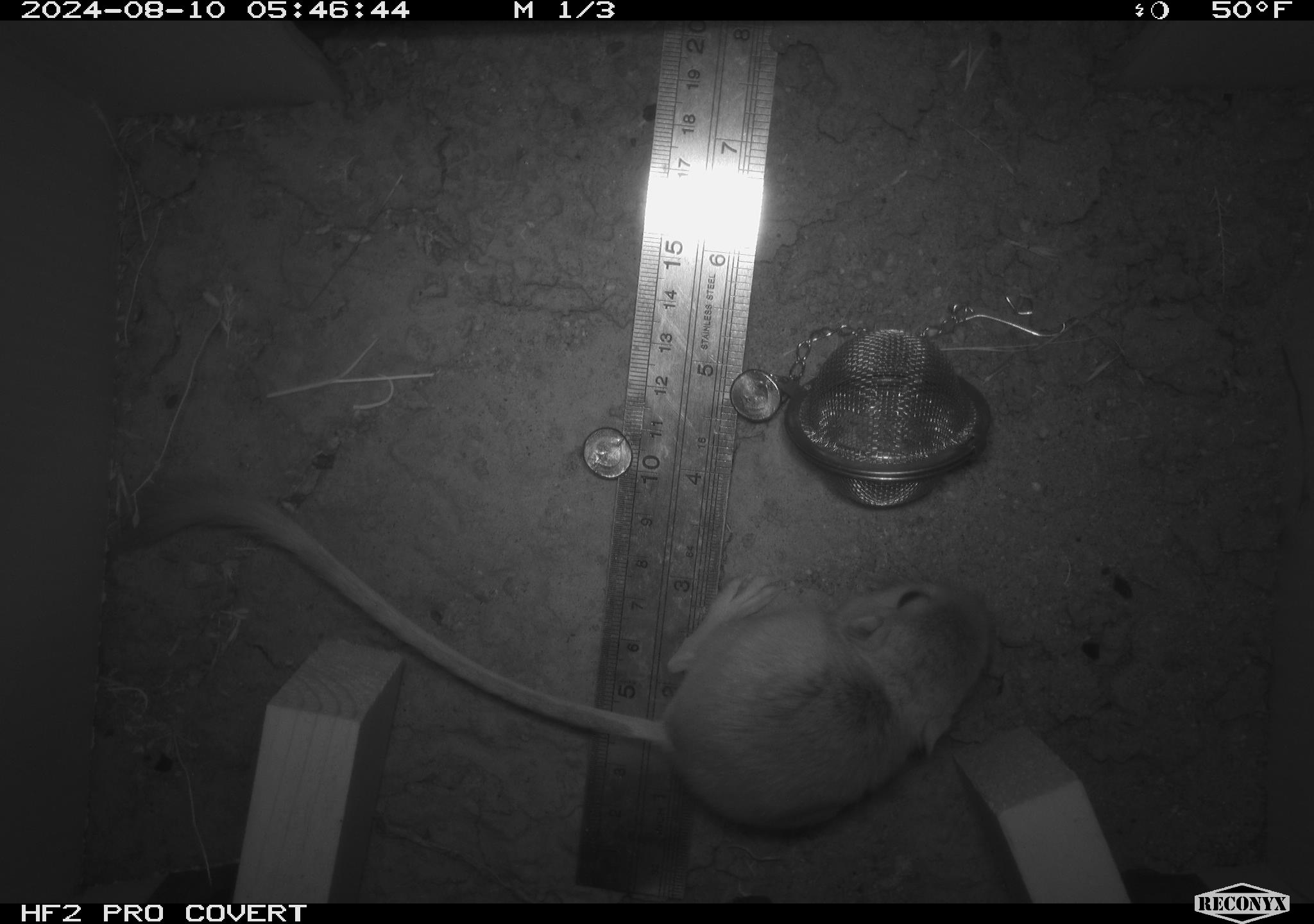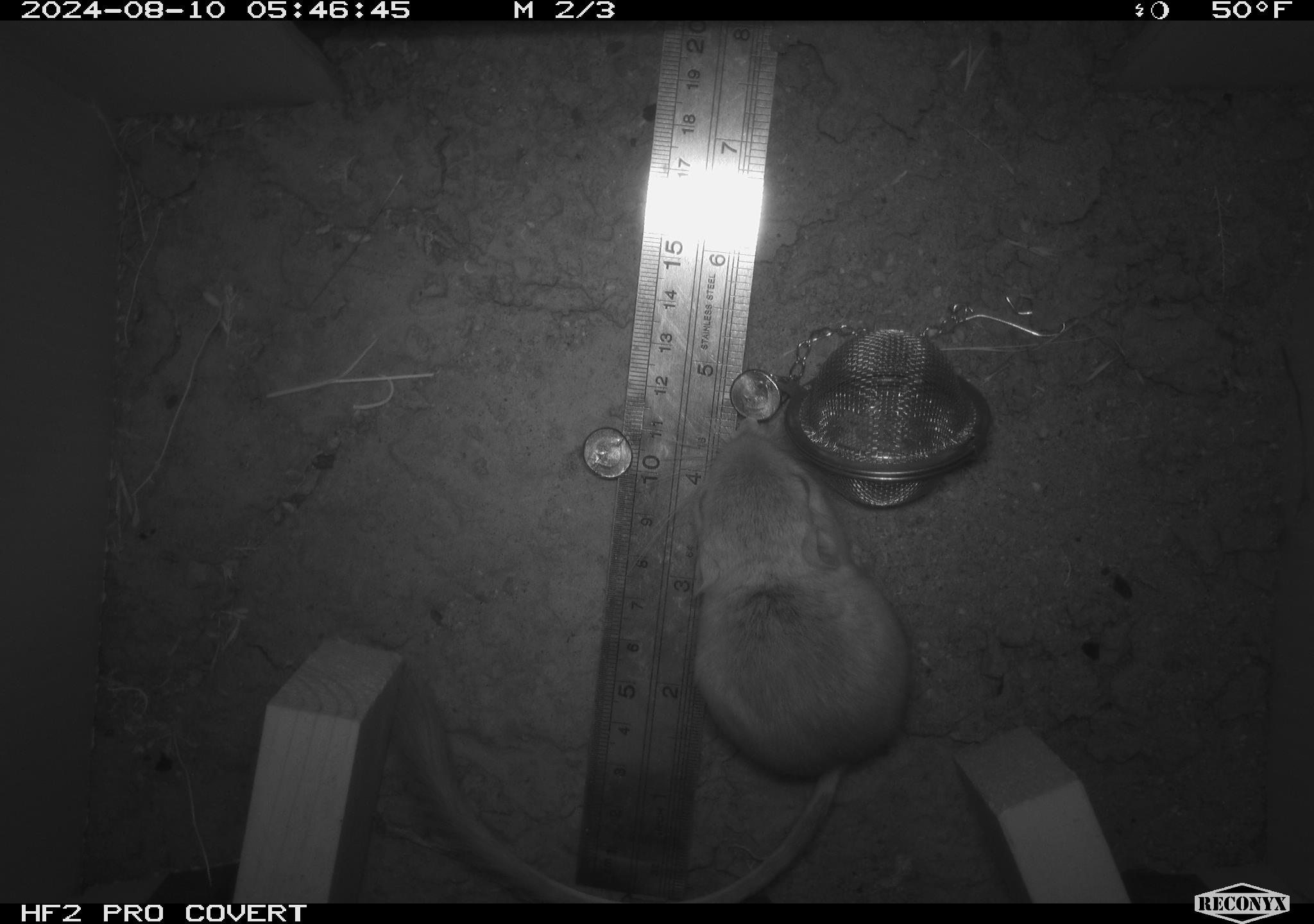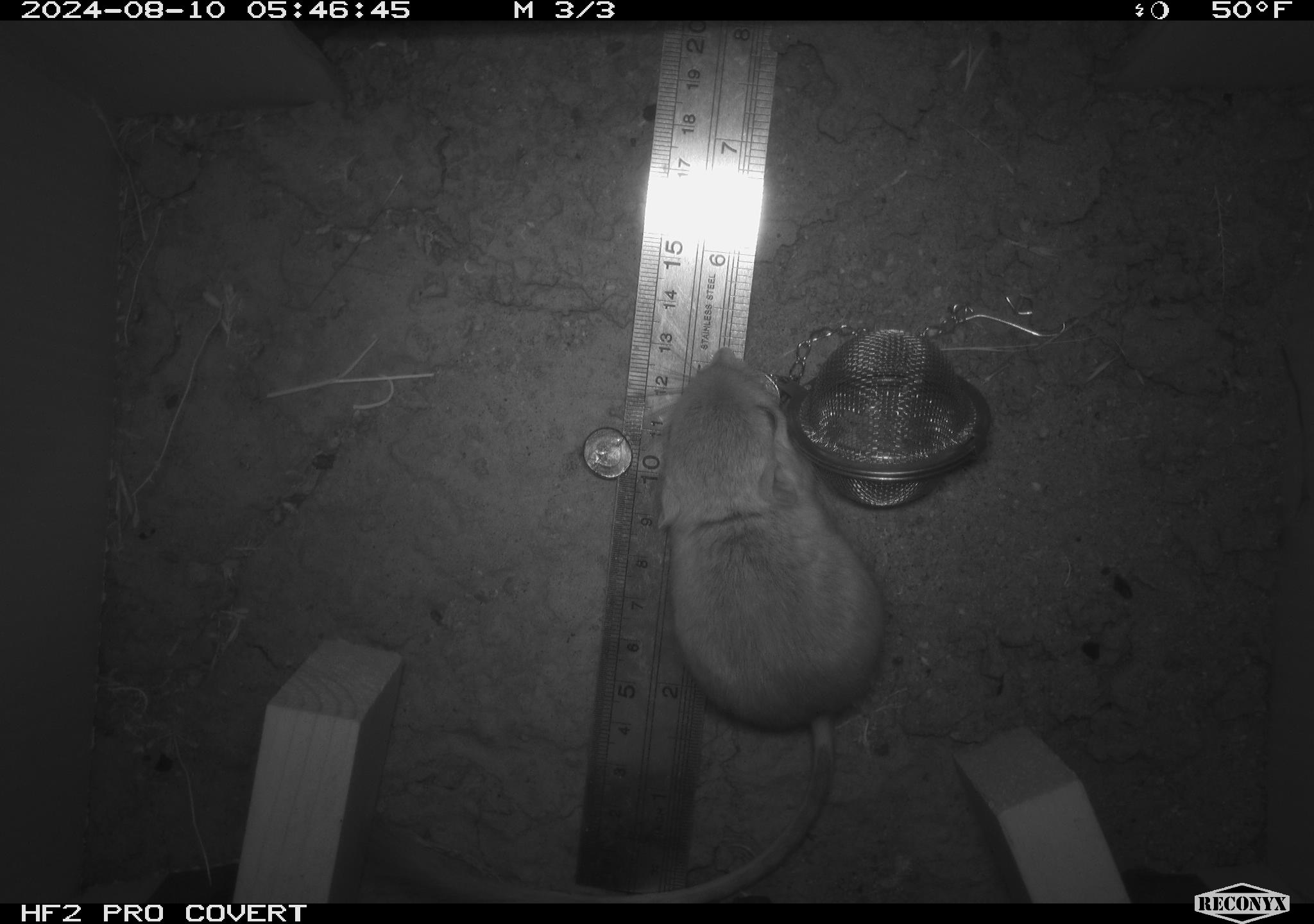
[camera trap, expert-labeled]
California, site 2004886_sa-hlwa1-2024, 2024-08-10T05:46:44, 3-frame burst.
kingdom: Animalia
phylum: Chordata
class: Mammalia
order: Rodentia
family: Heteromyidae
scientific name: Heteromyidae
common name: kangaroo rats and pocket mice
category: heteromyidae family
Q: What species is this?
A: Heteromyidae family (kangaroo rats and pocket mice) (Heteromyidae).